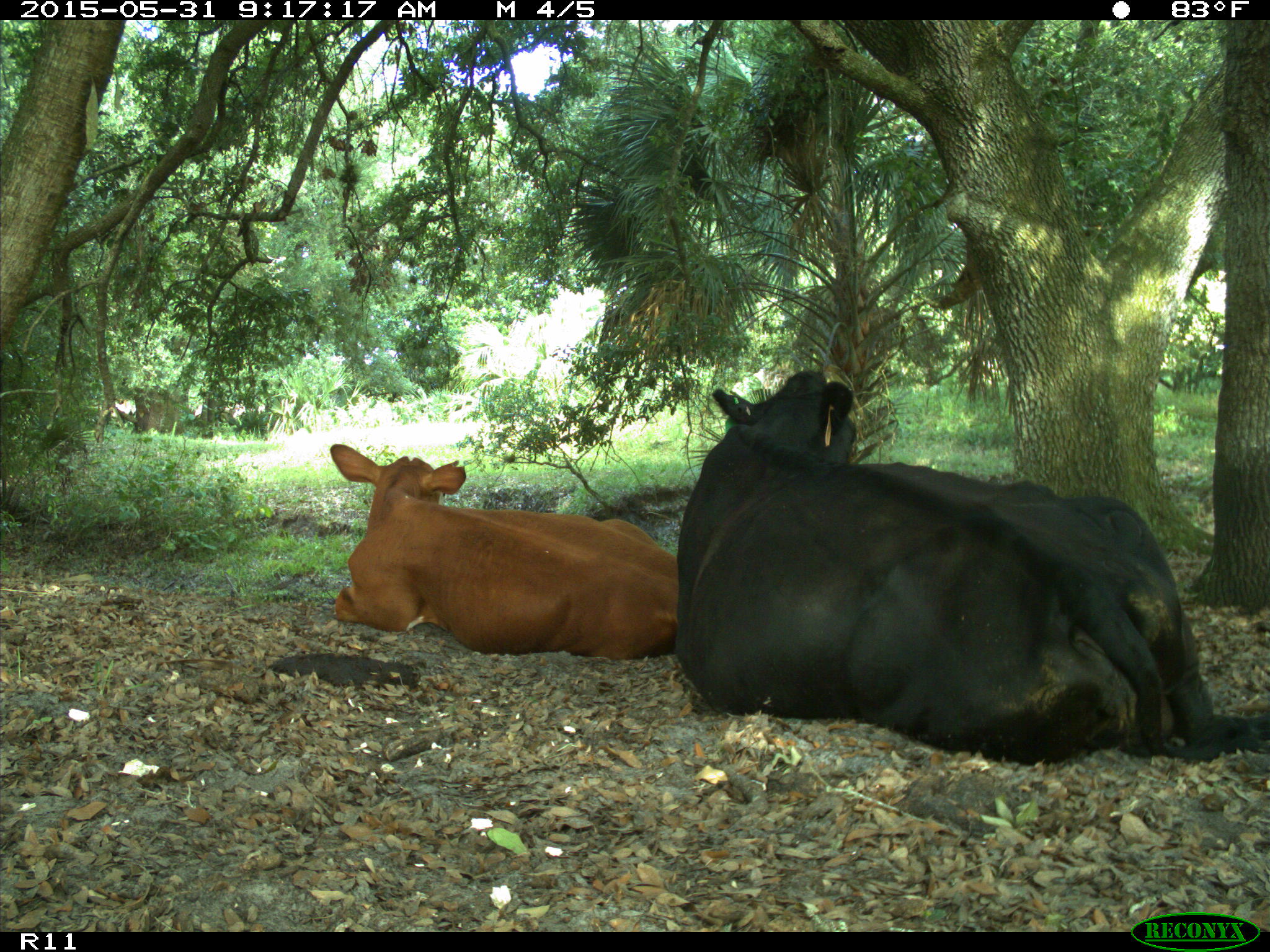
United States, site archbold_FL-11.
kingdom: Animalia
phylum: Chordata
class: Mammalia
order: Artiodactyla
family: Bovidae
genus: Bos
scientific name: Bos taurus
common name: domestic cow